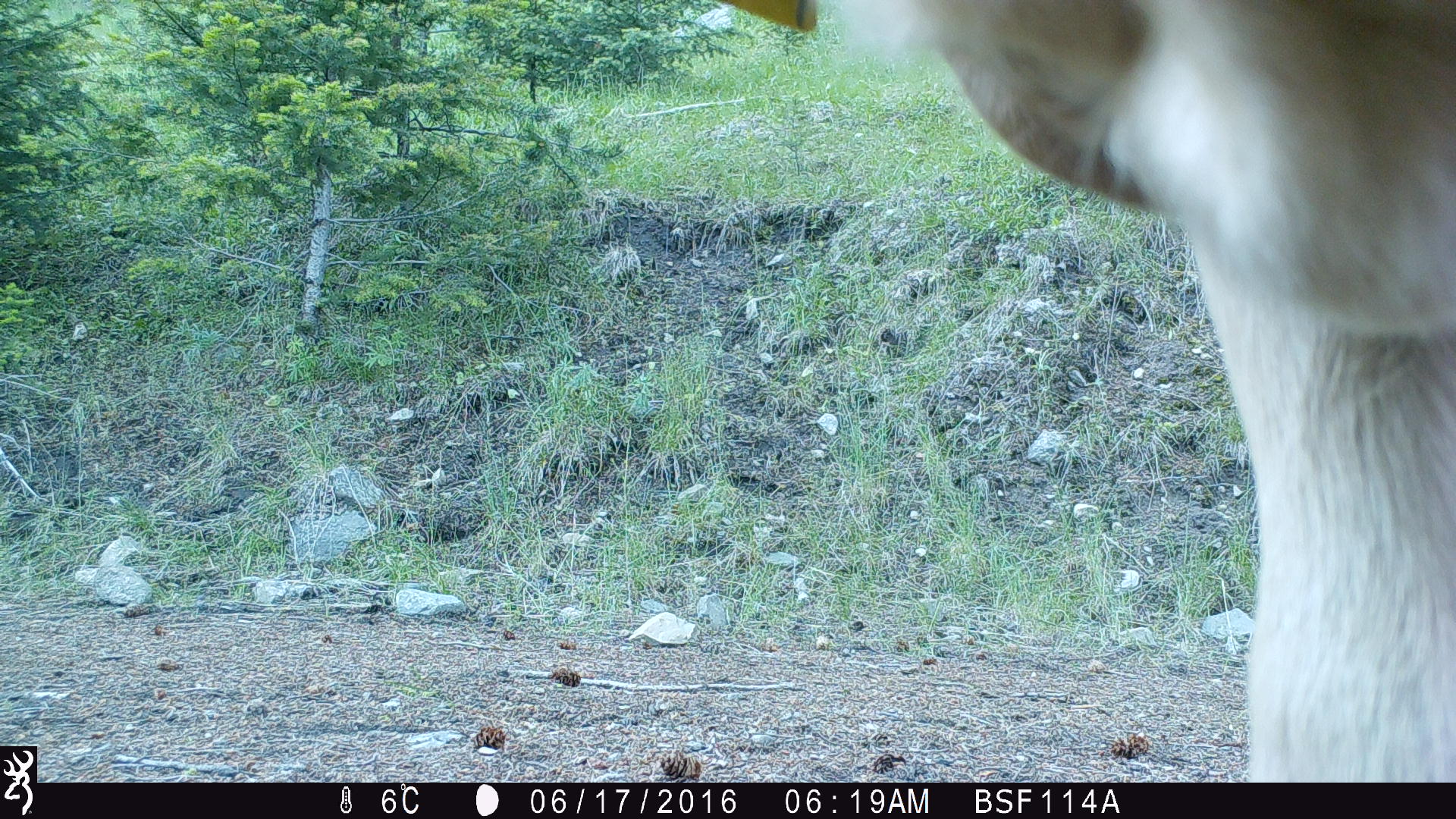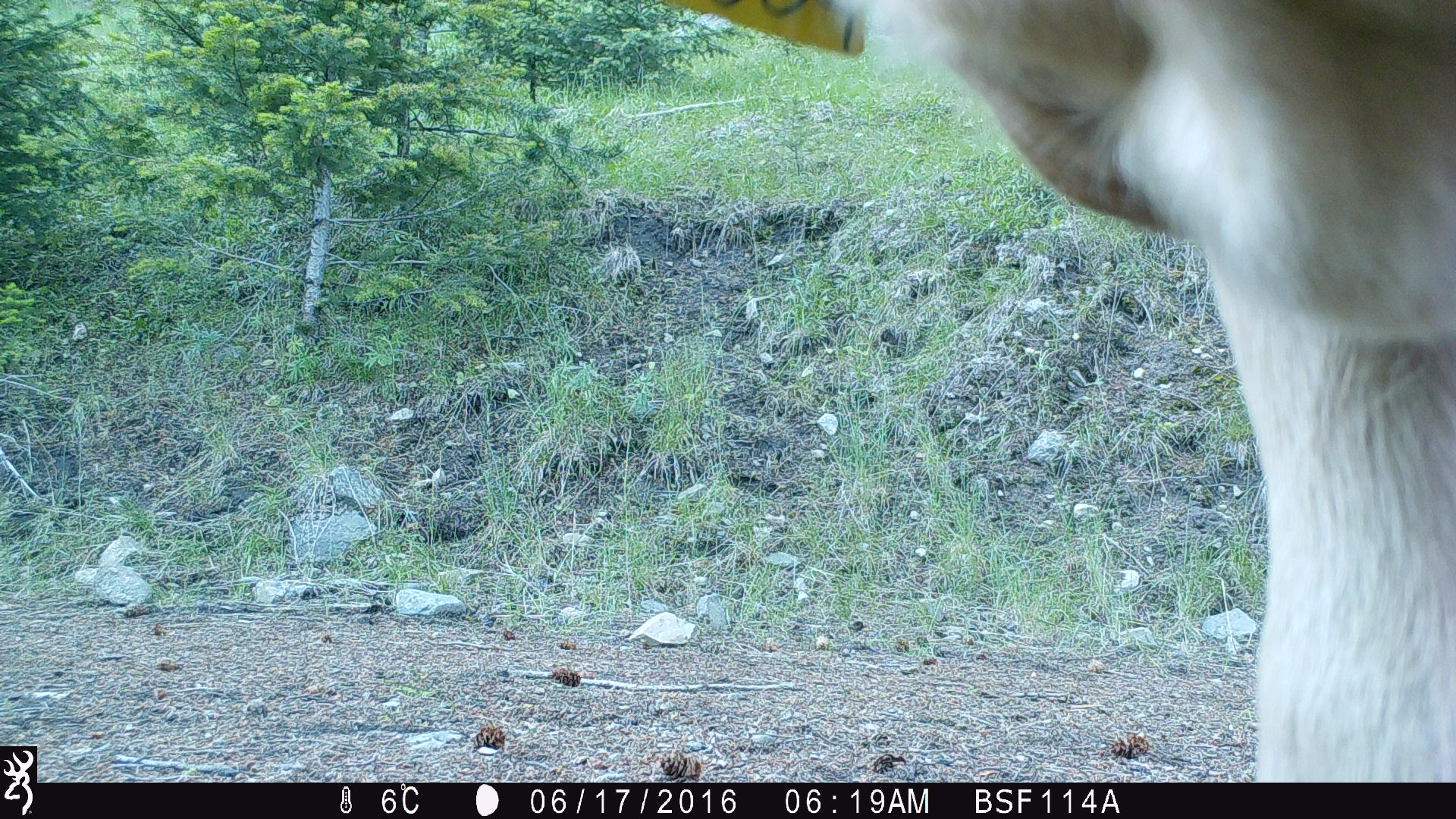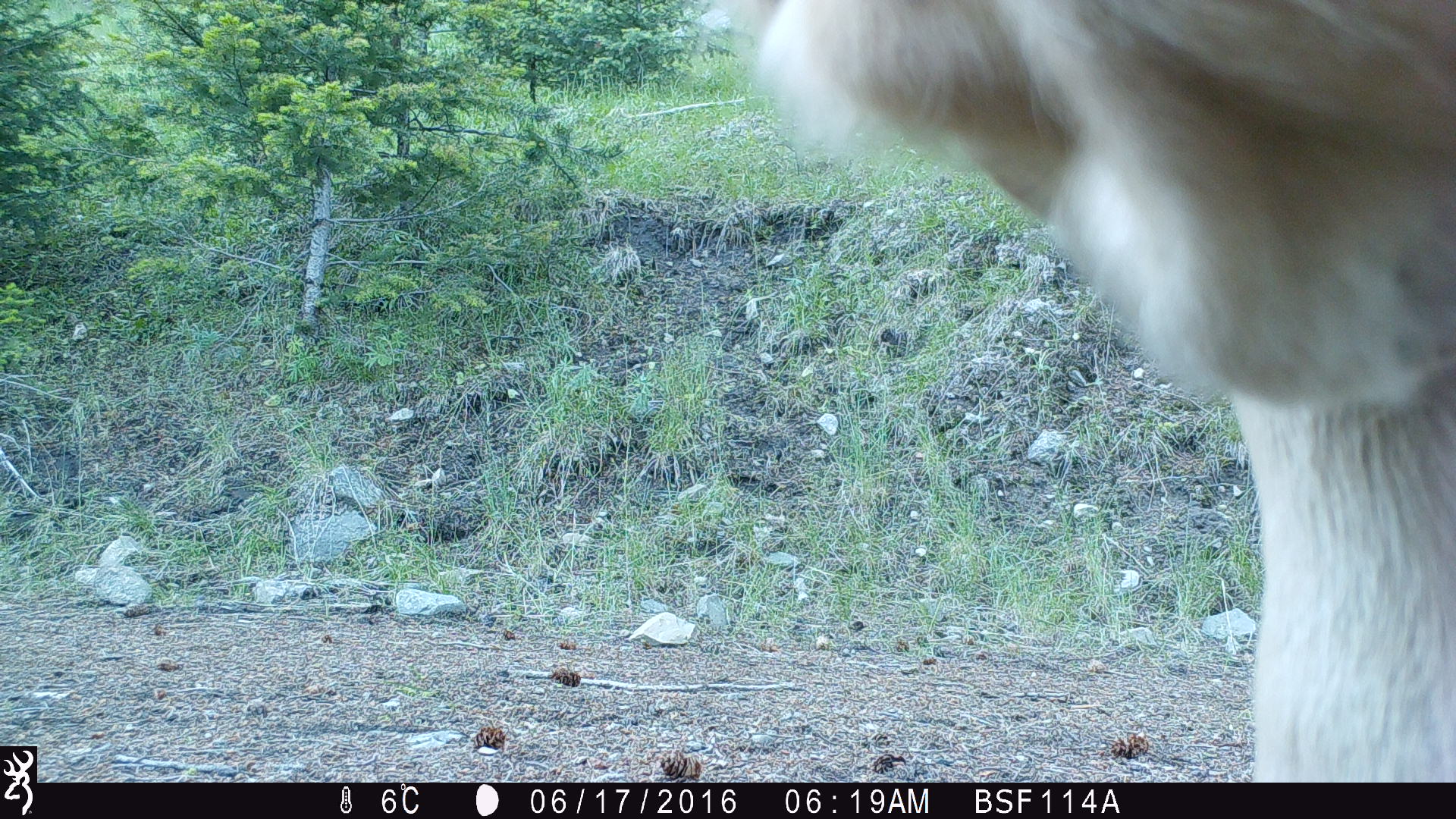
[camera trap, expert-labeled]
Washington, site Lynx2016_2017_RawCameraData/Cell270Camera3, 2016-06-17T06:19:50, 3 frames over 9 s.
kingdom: Animalia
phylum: Chordata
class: Mammalia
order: Artiodactyla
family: Bovidae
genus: Bos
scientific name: Bos taurus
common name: domestic cattle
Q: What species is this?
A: Domestic cattle (Bos taurus).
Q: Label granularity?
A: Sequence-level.